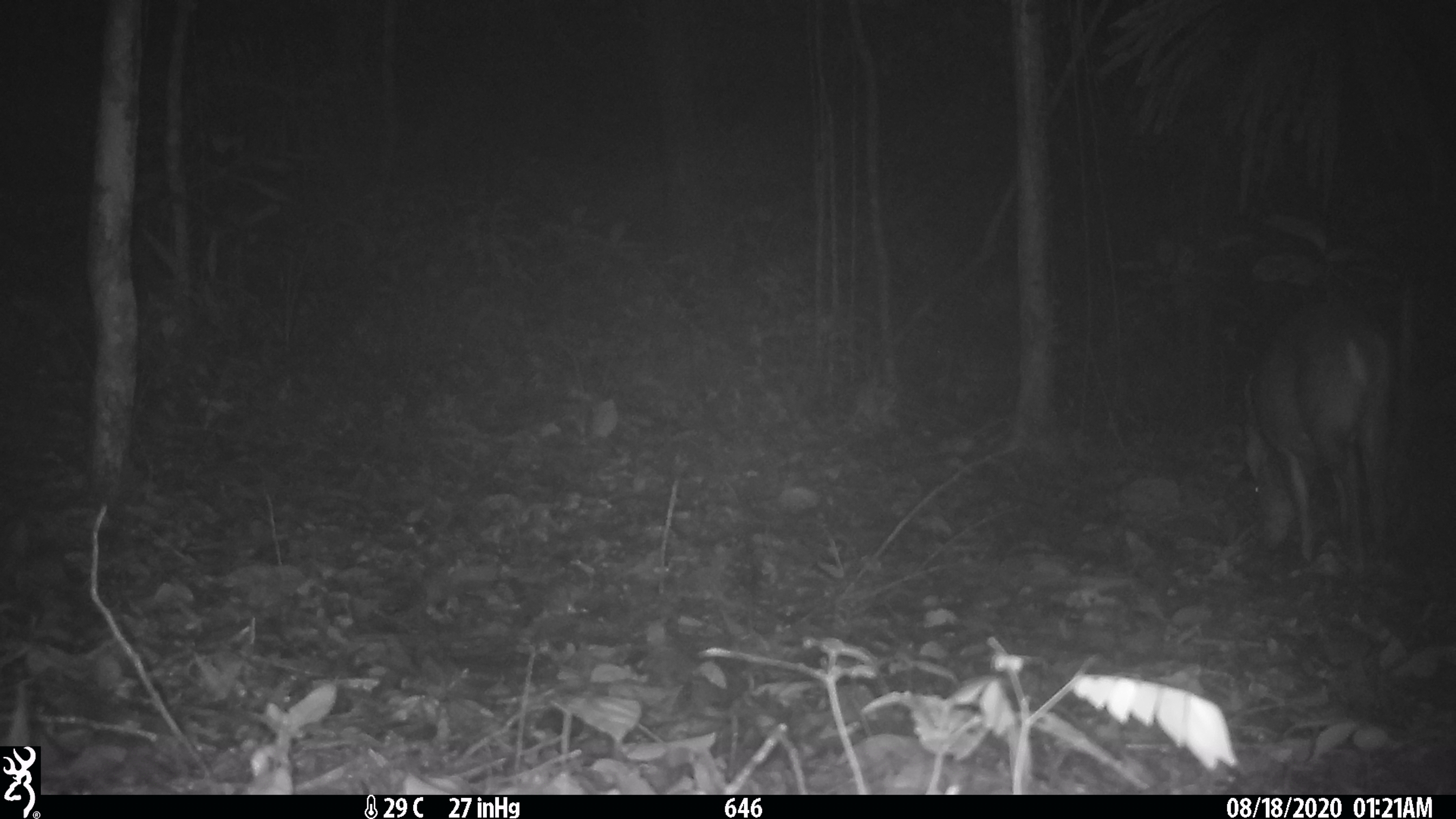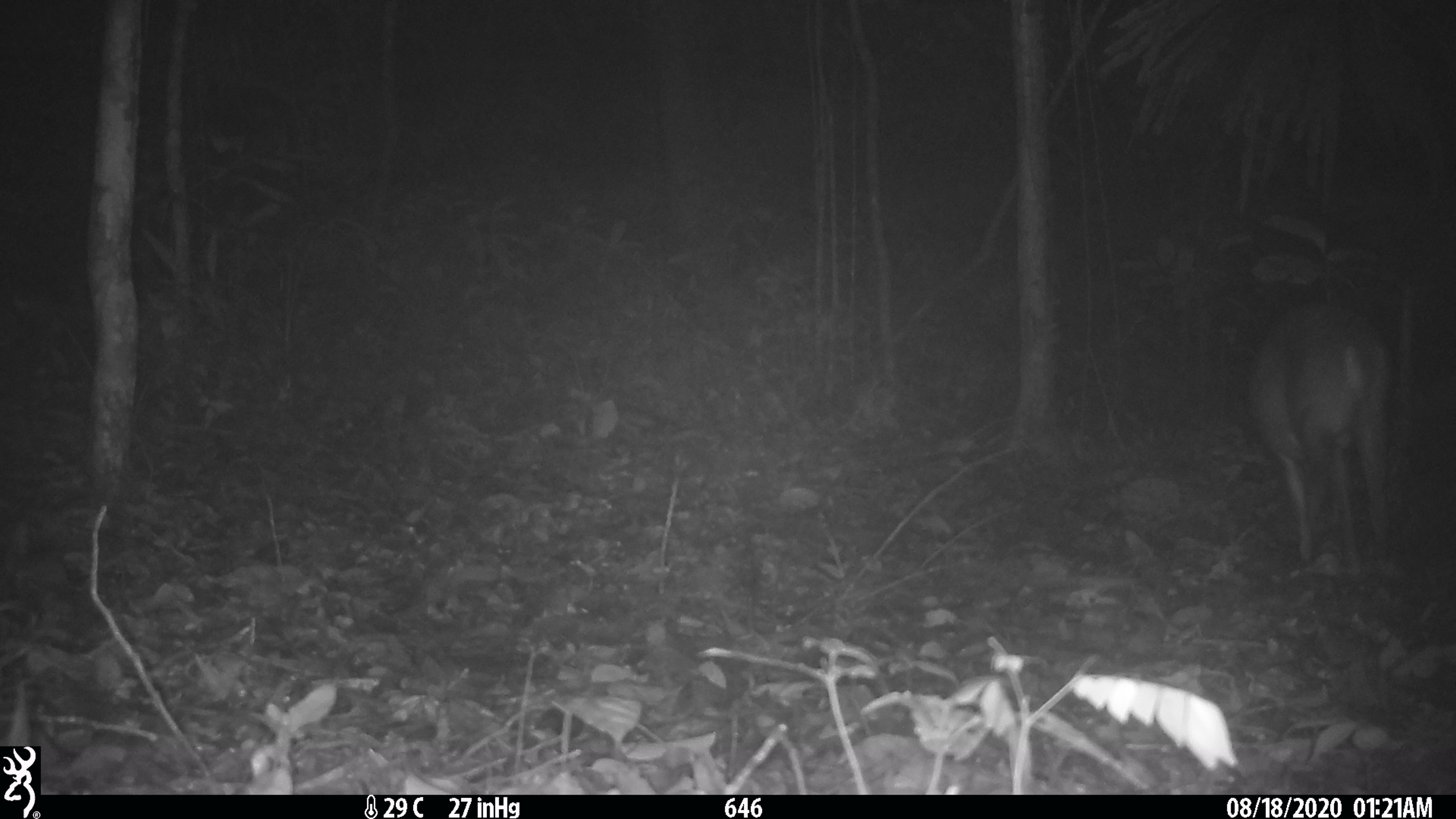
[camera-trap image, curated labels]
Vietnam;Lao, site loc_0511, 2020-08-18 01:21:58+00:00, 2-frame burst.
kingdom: Animalia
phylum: Chordata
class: Mammalia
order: Artiodactyla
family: Cervidae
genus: Muntiacus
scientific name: Muntiacus vuquangensis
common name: large-antlered muntjac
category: large antlered muntjac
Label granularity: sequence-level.